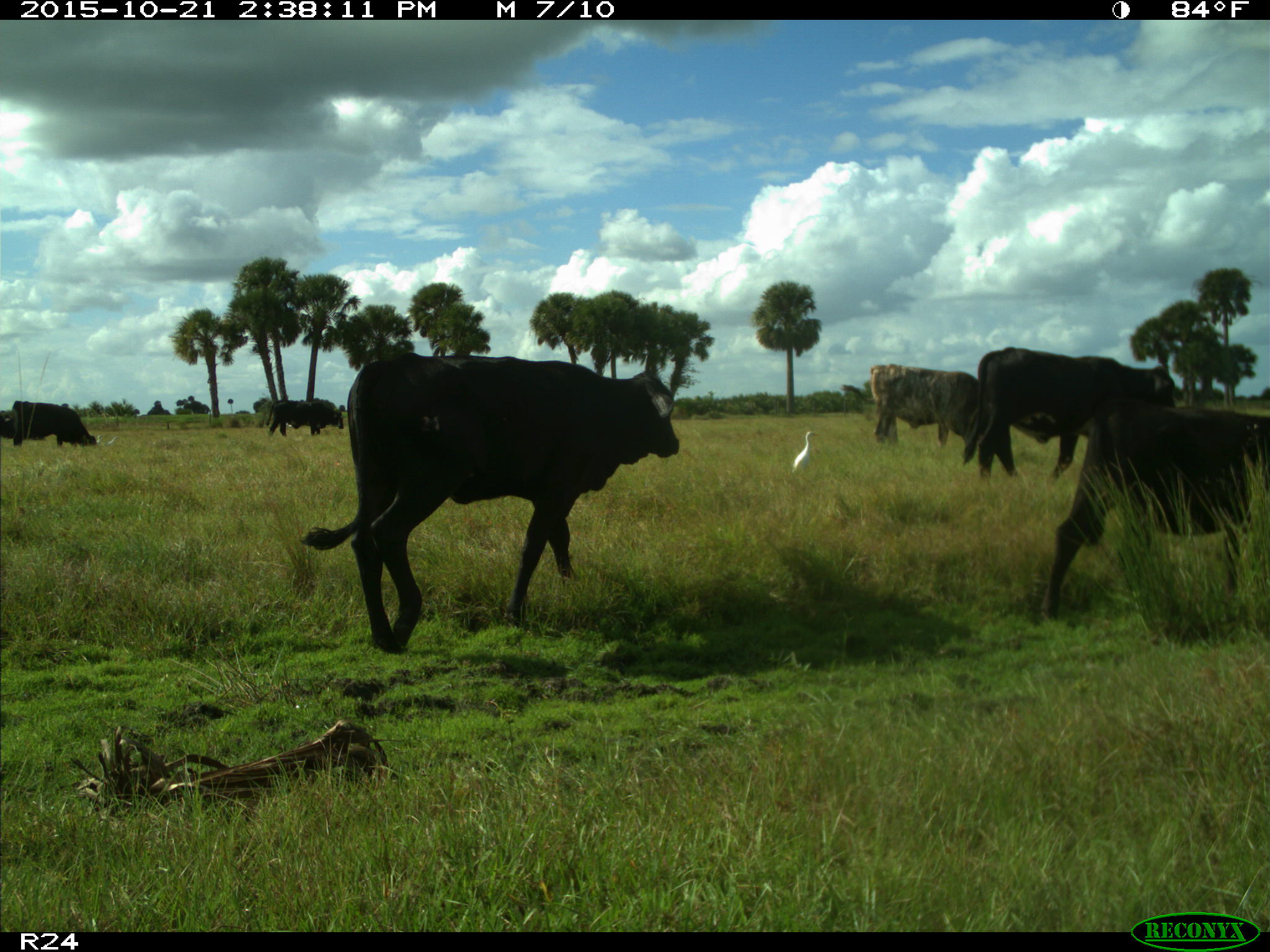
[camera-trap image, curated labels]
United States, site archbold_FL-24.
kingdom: Animalia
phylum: Chordata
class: Mammalia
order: Artiodactyla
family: Bovidae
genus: Bos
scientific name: Bos taurus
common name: domestic cow